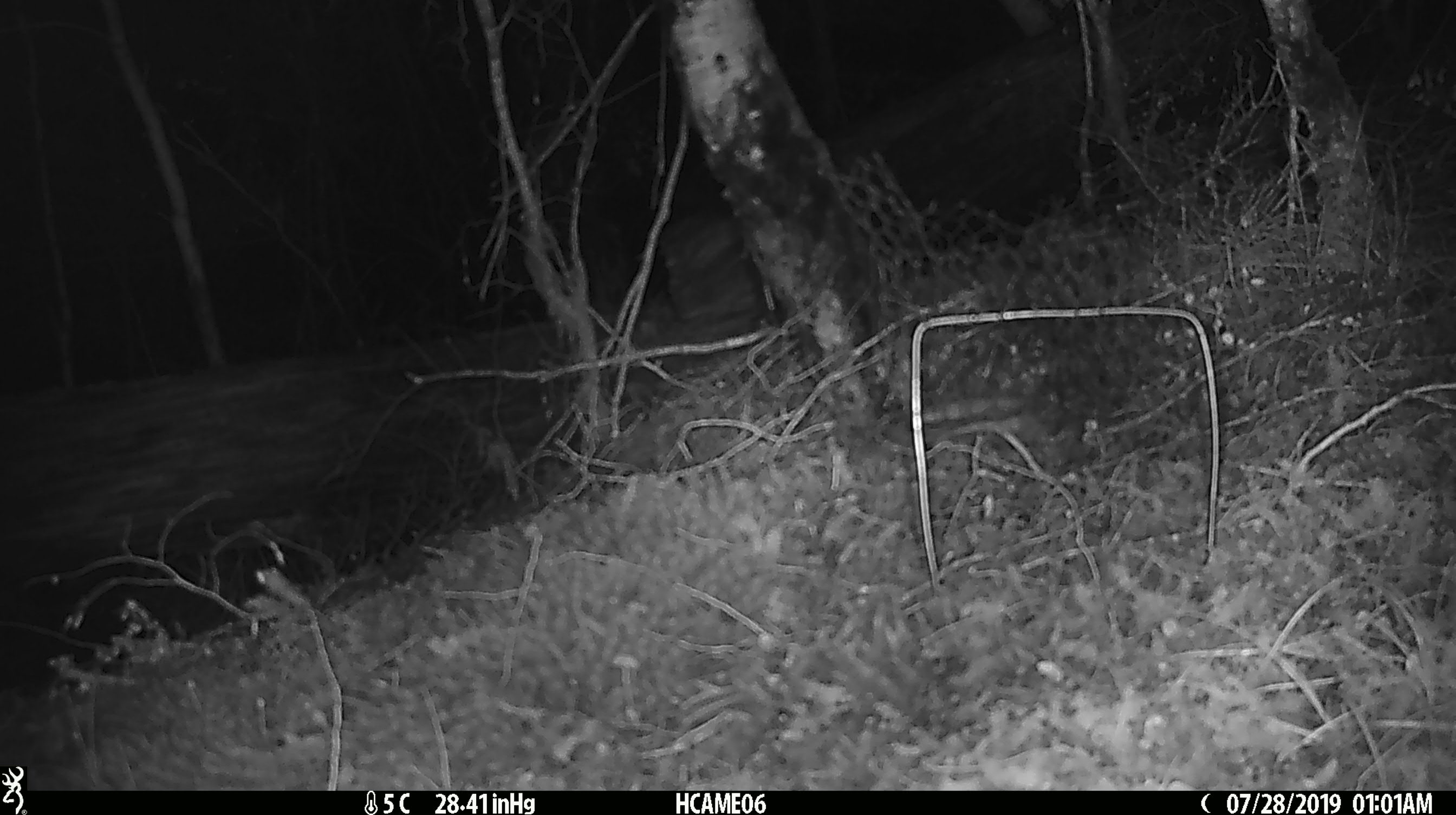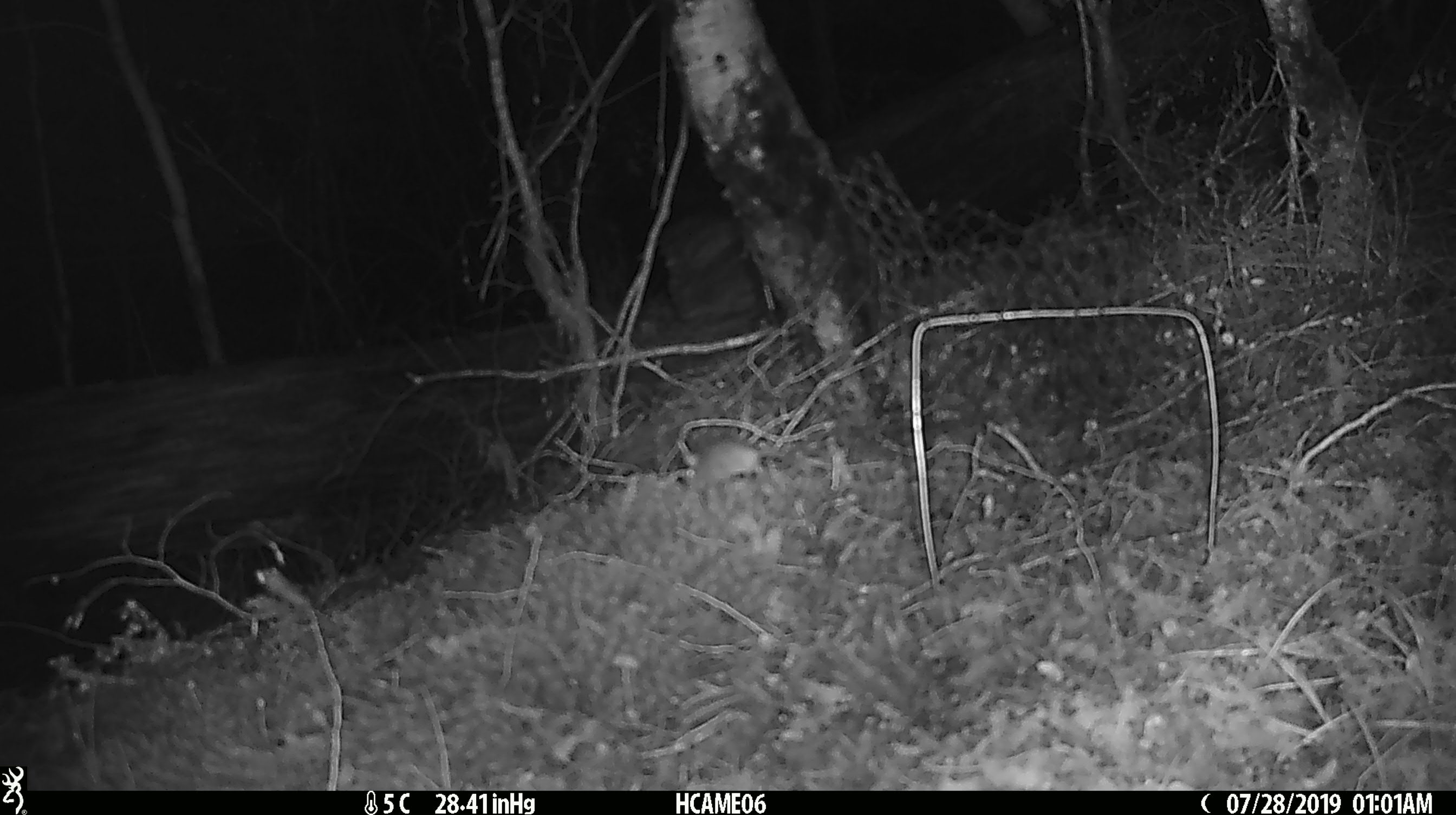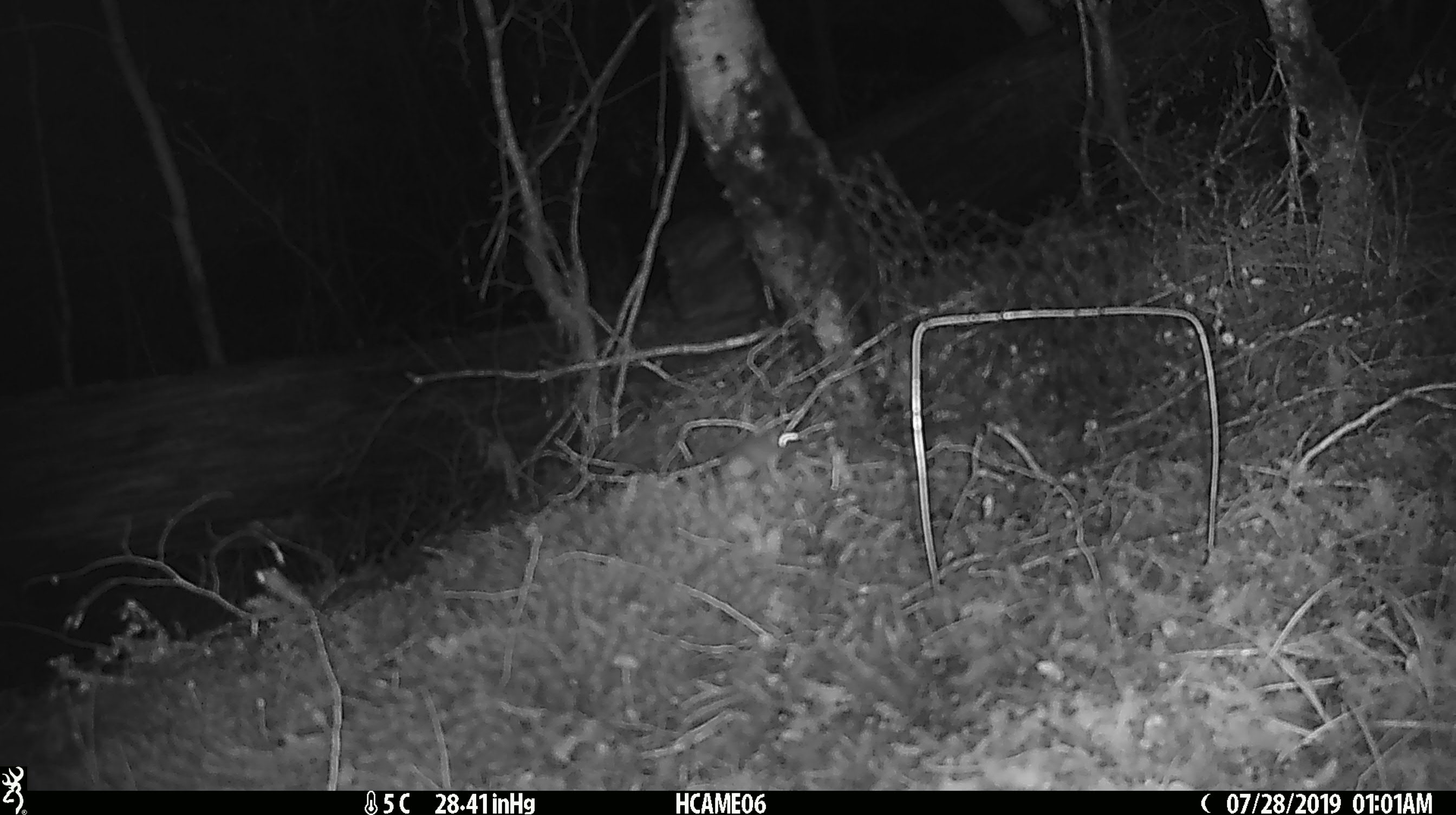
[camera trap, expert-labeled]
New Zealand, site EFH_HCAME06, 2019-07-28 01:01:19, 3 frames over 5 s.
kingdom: Animalia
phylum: Chordata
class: Mammalia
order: Rodentia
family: Muridae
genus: Mus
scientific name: Mus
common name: mouse